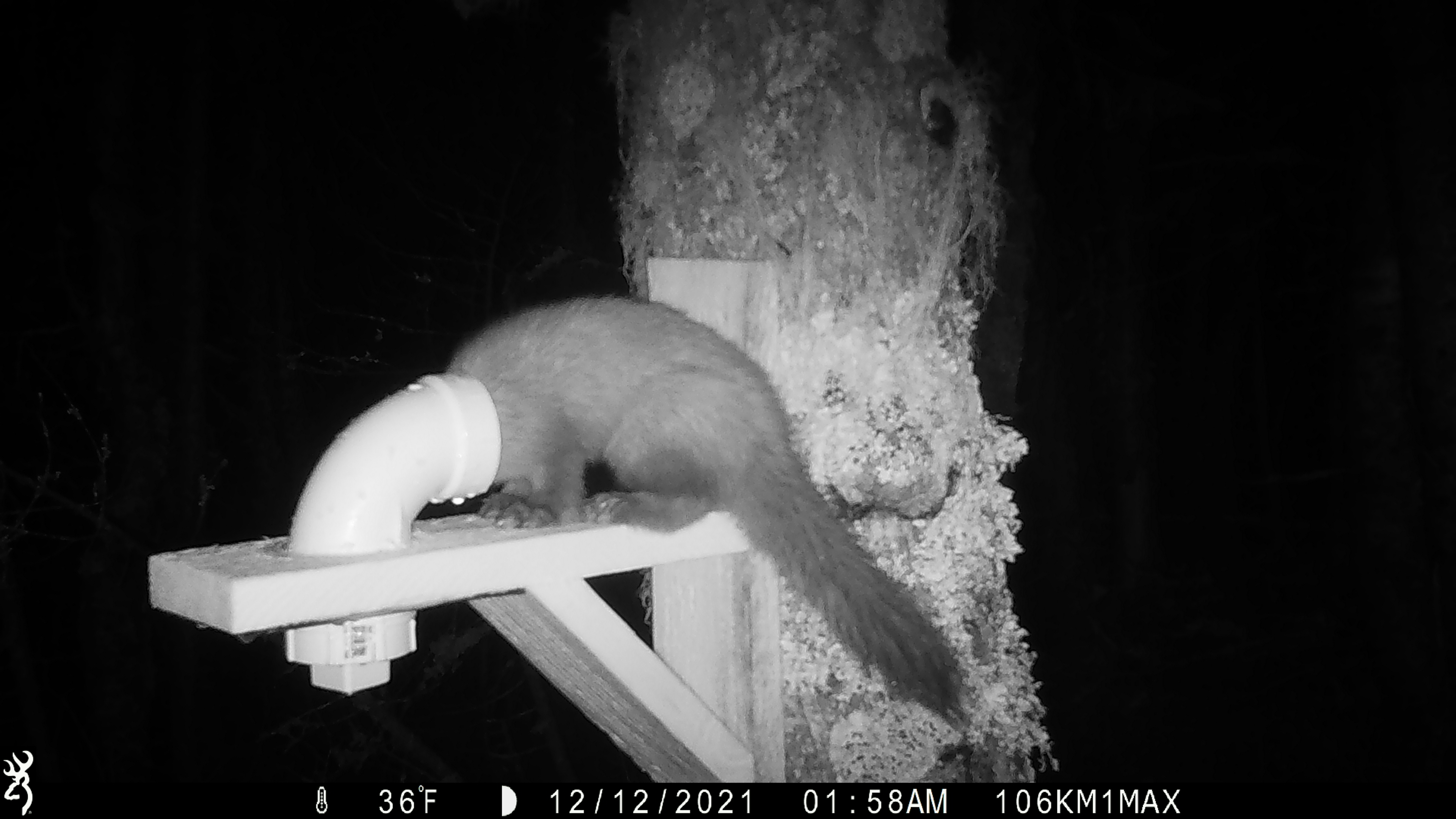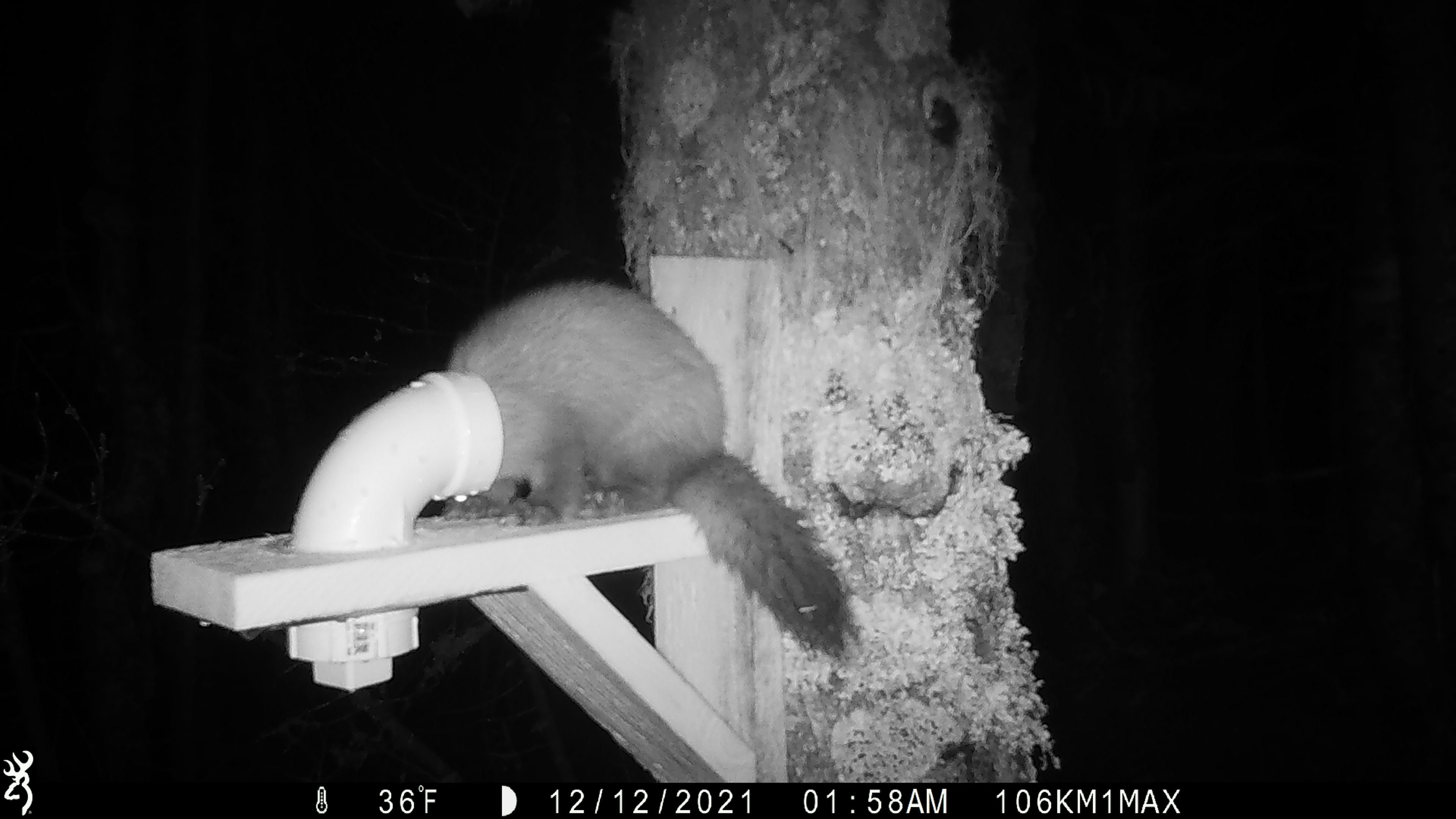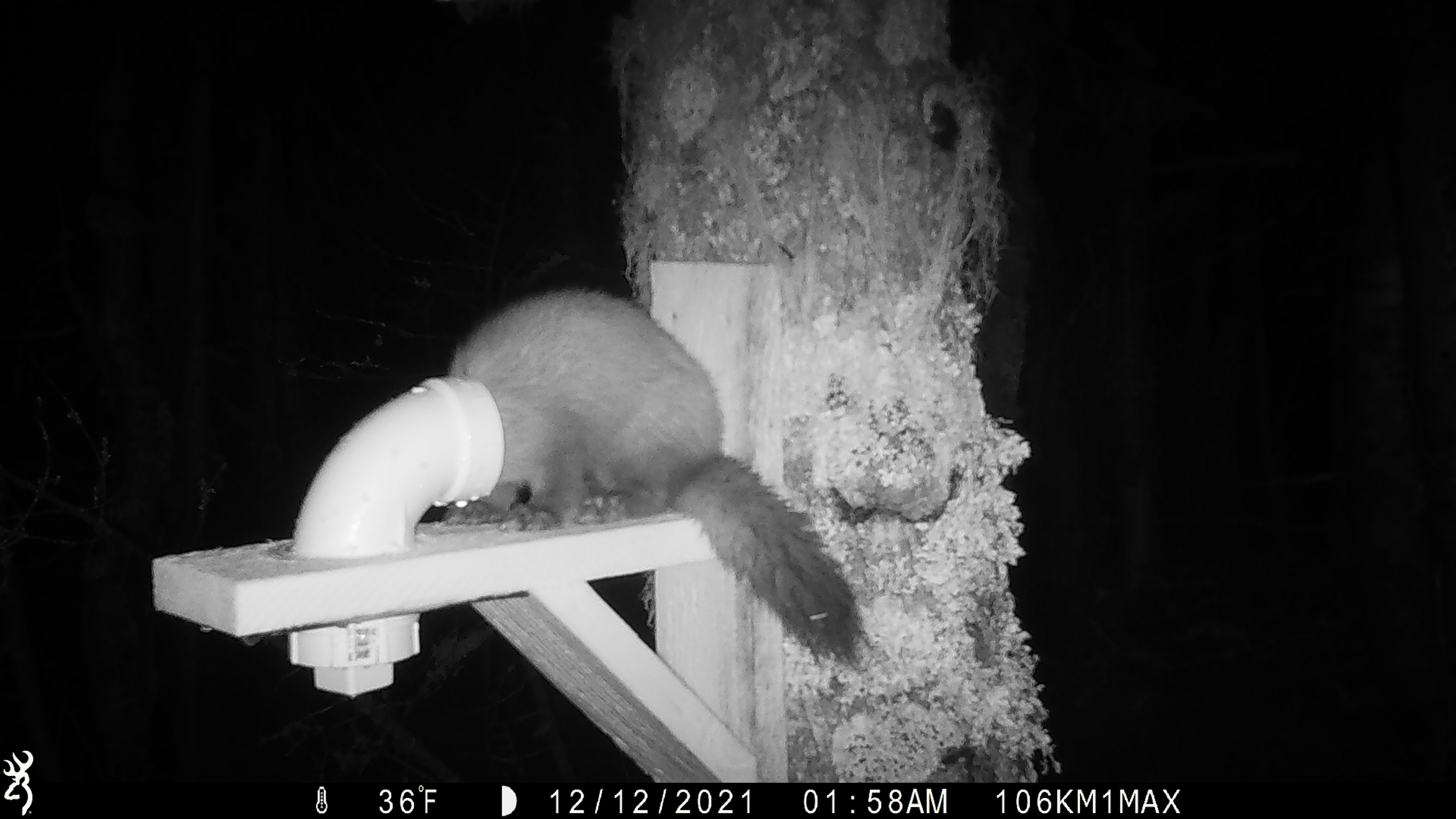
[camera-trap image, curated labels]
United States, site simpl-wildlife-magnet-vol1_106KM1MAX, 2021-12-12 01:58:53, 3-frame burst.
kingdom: Animalia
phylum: Chordata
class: Mammalia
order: Carnivora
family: Mustelidae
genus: Martes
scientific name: Martes americana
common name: american marten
American marten (Martes americana).